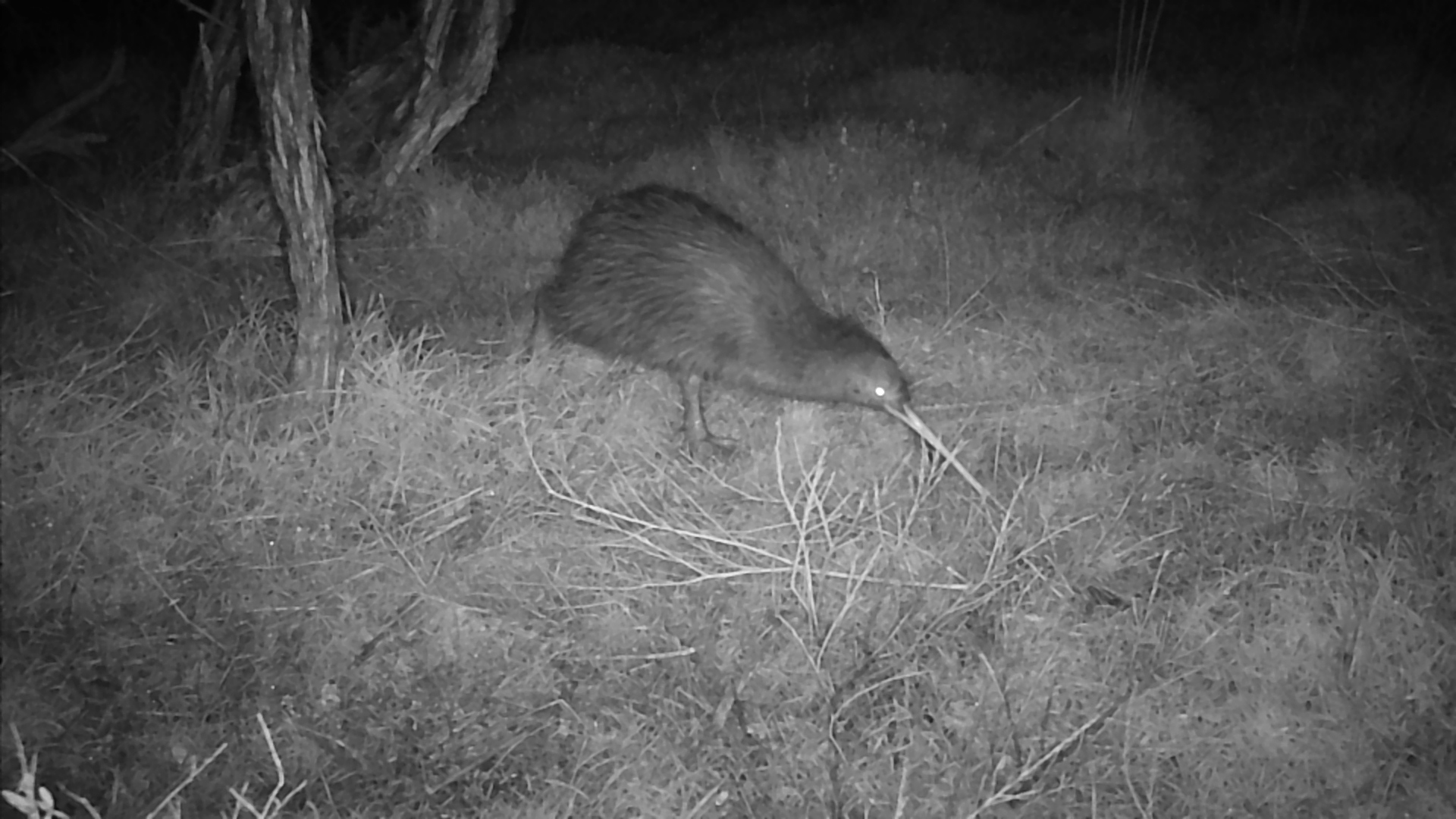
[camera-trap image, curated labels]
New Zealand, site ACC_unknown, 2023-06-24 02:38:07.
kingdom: Animalia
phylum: Chordata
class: Aves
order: Apterygiformes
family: Apterygidae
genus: Apteryx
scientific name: Apteryx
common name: kiwi